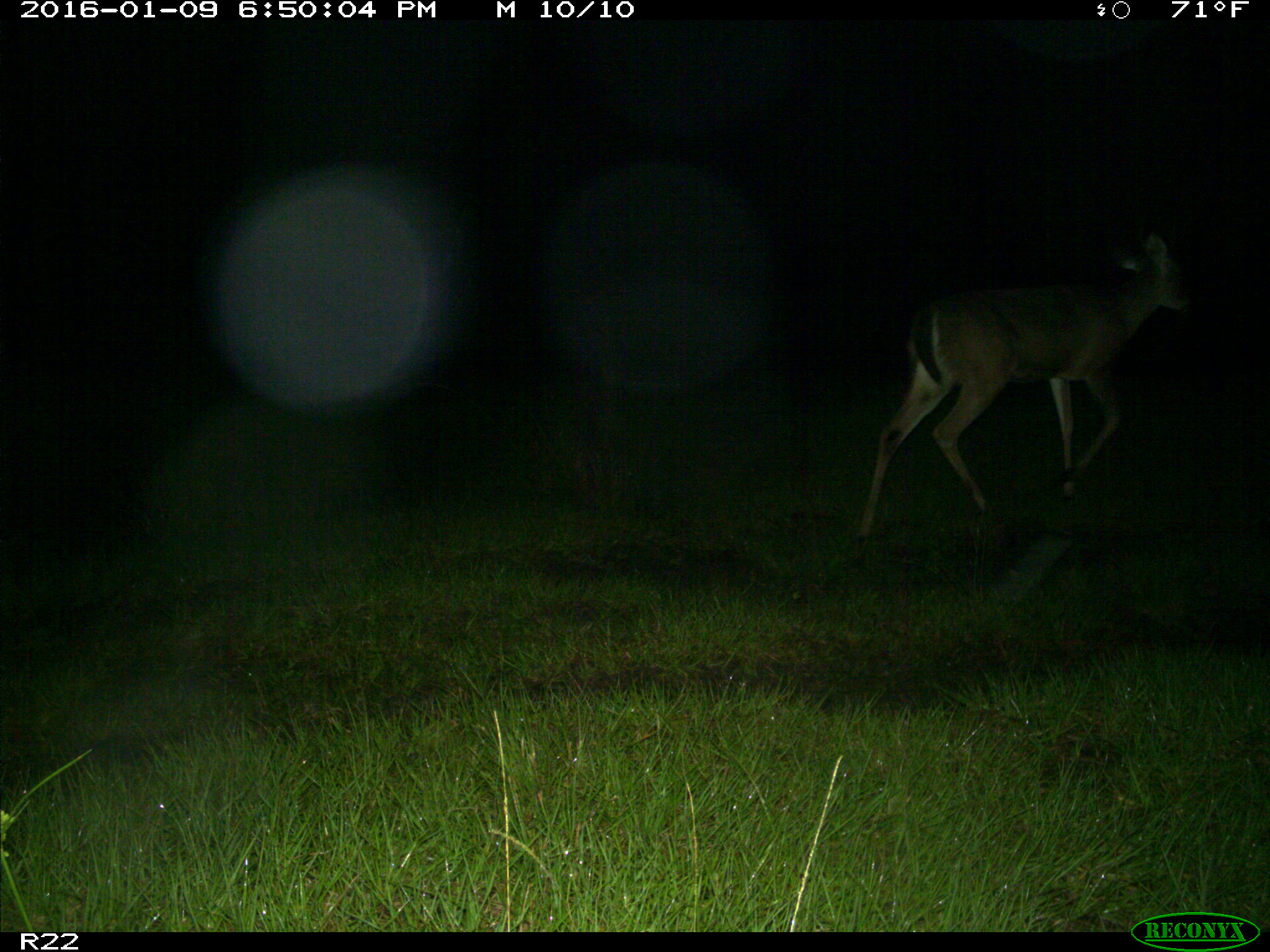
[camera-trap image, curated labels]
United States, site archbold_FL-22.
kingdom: Animalia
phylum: Chordata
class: Mammalia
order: Artiodactyla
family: Cervidae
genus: Odocoileus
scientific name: Odocoileus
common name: deer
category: unidentified deer